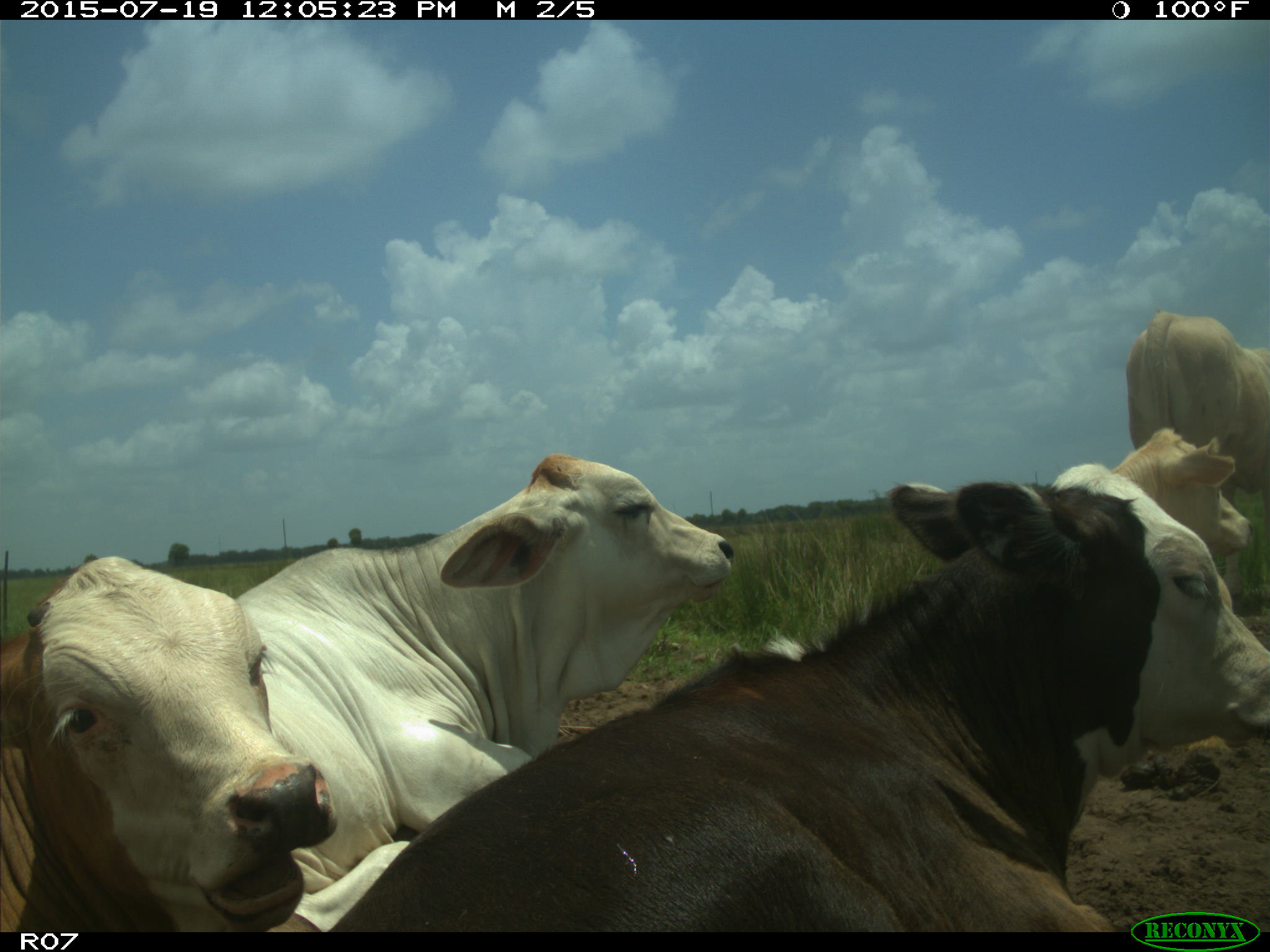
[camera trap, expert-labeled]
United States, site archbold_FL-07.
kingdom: Animalia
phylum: Chordata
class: Mammalia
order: Artiodactyla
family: Bovidae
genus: Bos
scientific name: Bos taurus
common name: domestic cow